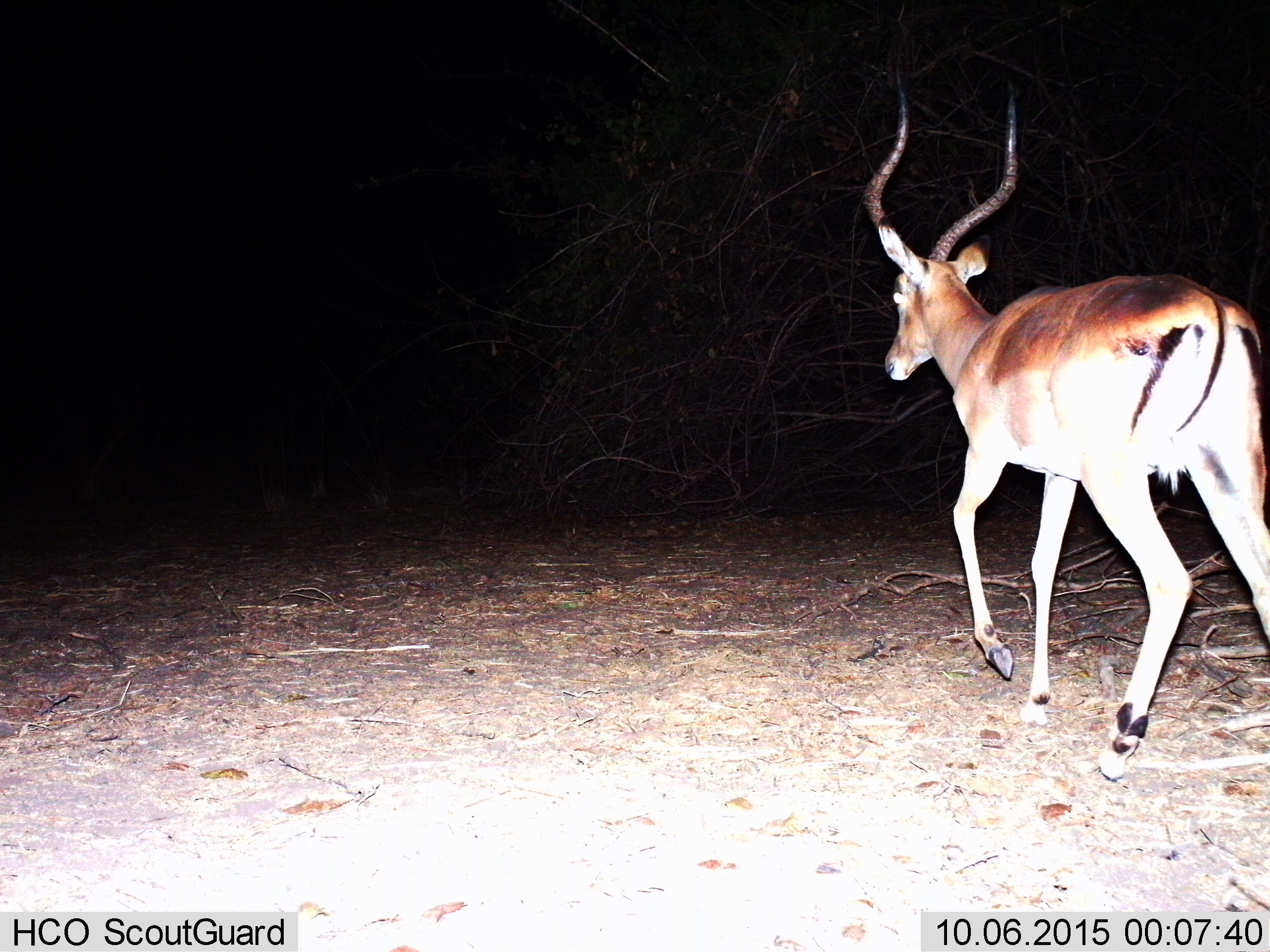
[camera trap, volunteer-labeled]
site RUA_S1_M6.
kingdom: Animalia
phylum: Chordata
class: Mammalia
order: Artiodactyla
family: Bovidae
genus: Aepyceros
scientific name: Aepyceros melampus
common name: impala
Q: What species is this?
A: Impala (Aepyceros melampus).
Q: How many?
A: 1.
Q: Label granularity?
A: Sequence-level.